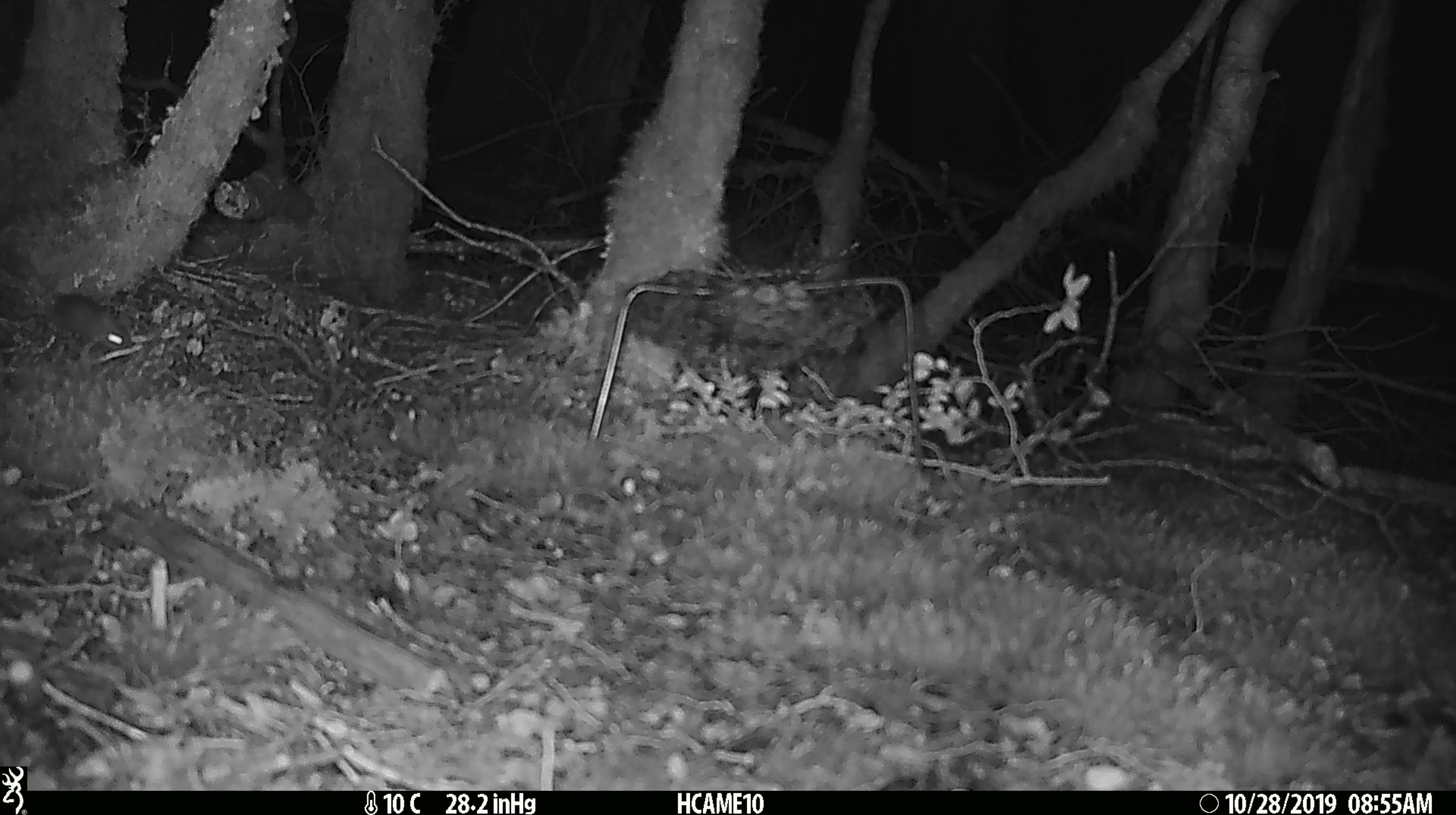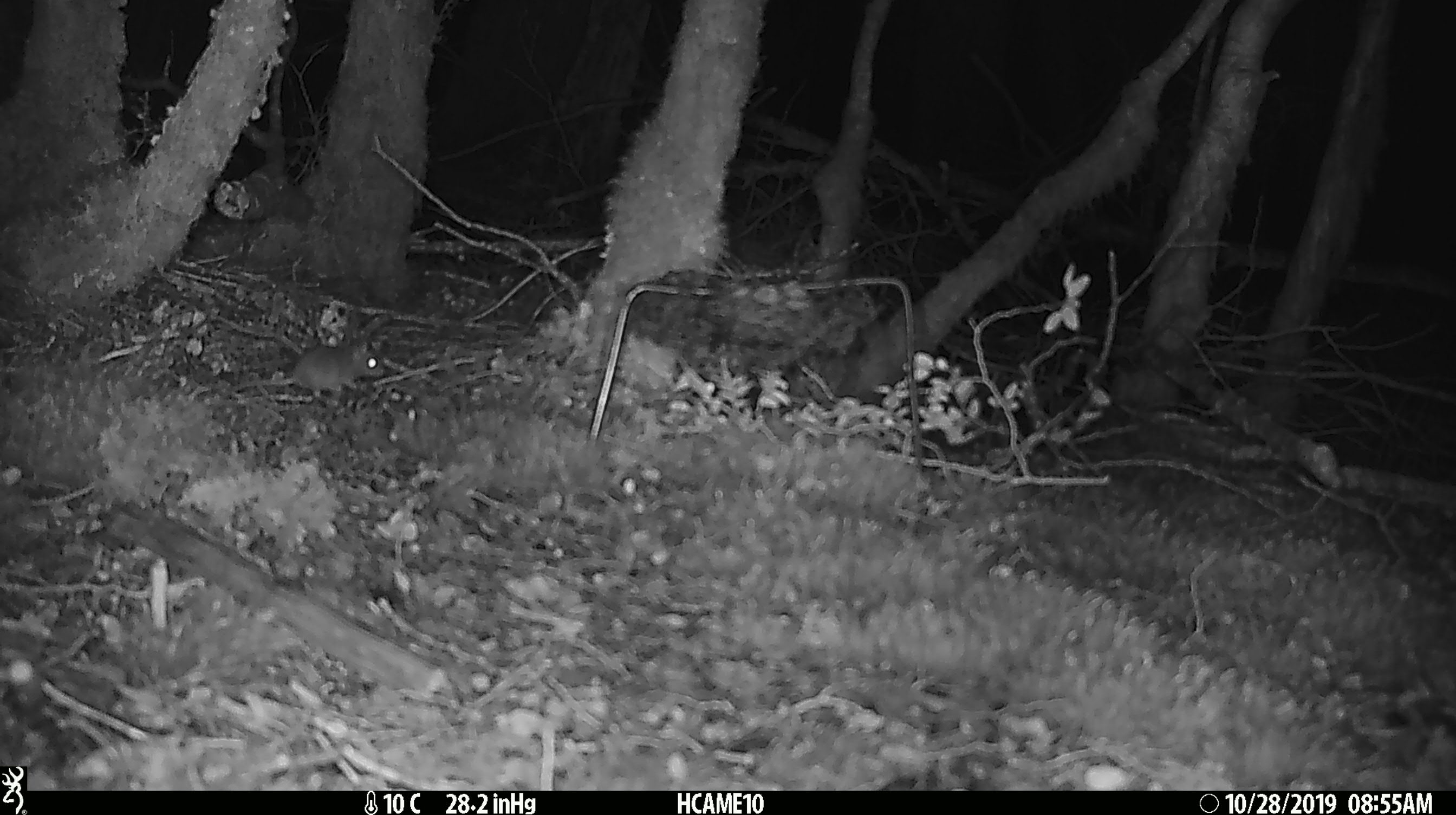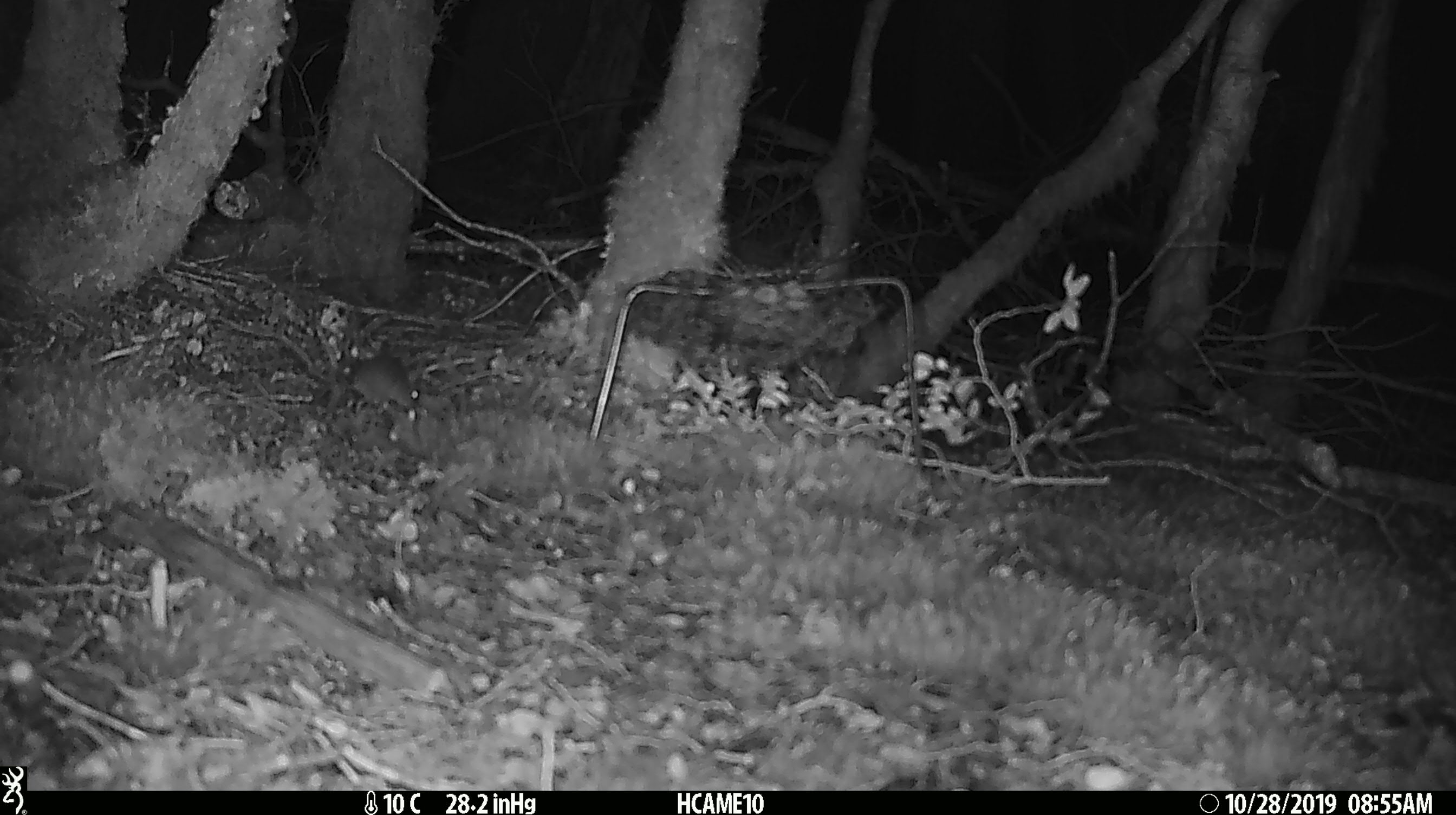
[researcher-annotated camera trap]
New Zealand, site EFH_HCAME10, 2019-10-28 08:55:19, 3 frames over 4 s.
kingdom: Animalia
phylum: Chordata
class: Mammalia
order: Rodentia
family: Muridae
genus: Mus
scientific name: Mus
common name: mouse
Mouse (Mus).